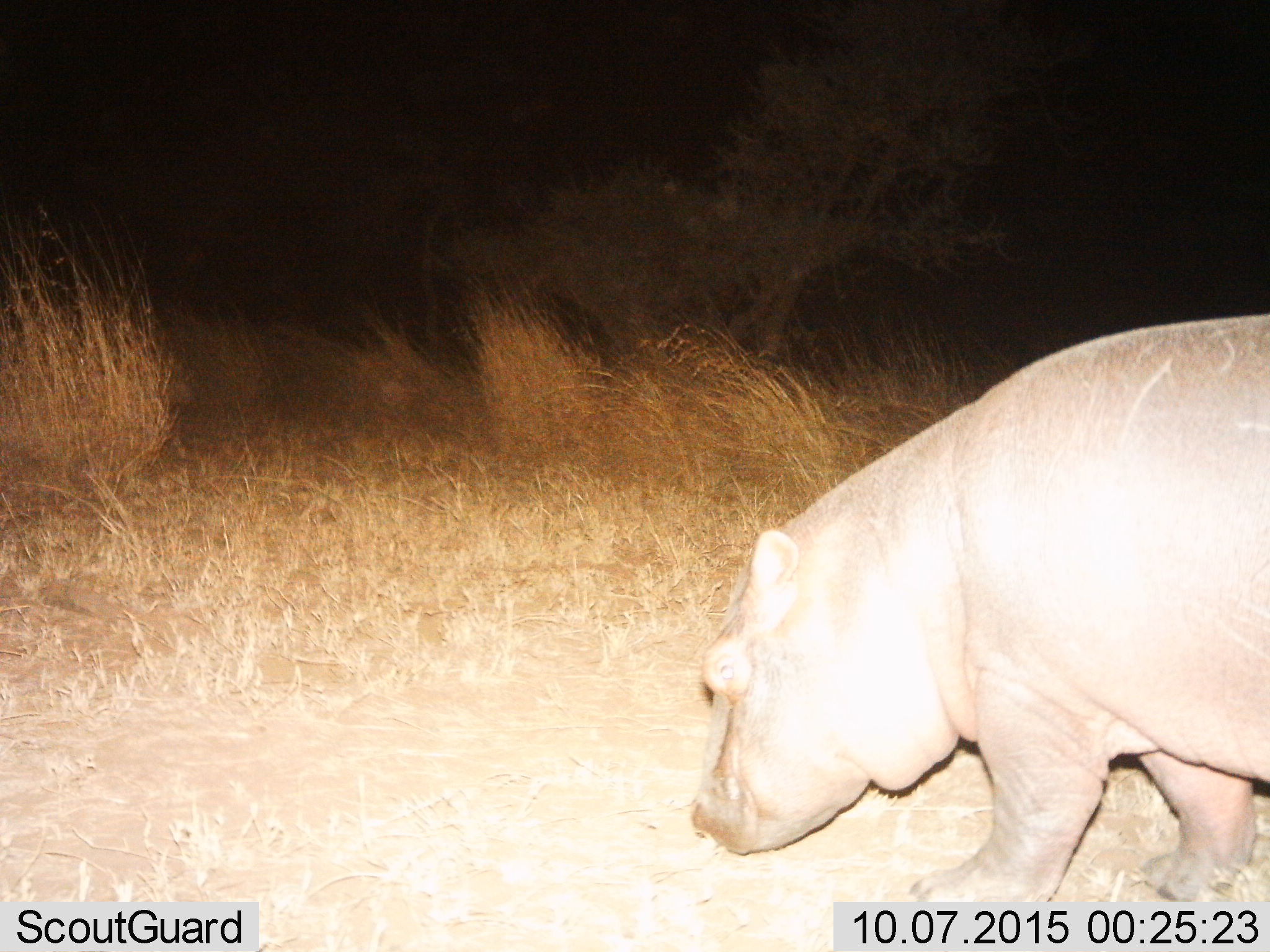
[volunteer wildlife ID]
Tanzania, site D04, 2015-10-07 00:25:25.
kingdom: Animalia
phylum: Chordata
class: Mammalia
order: Artiodactyla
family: Hippopotamidae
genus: Hippopotamus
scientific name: Hippopotamus amphibius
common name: hippopotamus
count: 1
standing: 41%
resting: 0%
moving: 35%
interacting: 0%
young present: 18%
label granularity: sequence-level